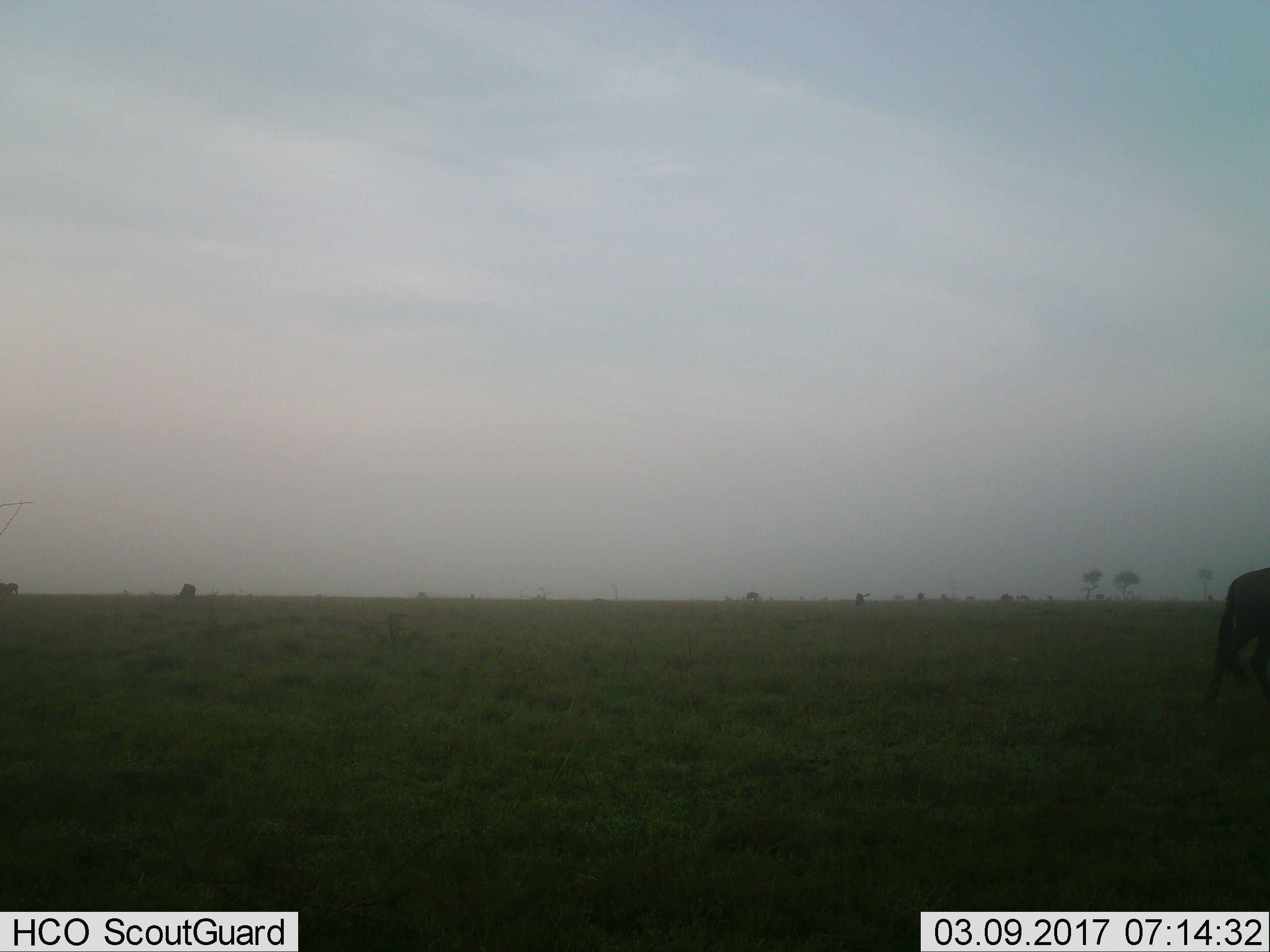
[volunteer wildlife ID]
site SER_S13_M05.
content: unidentified animal